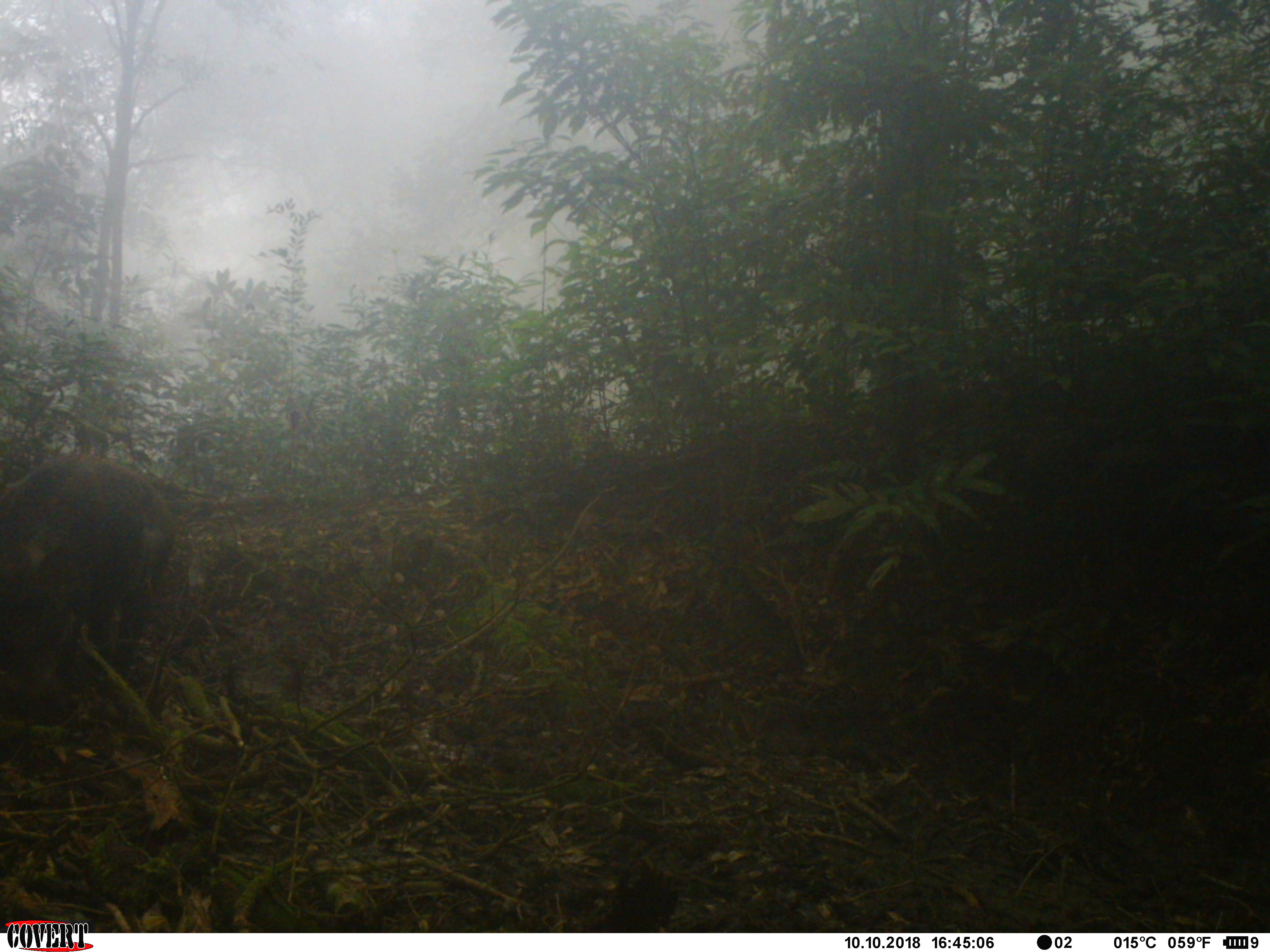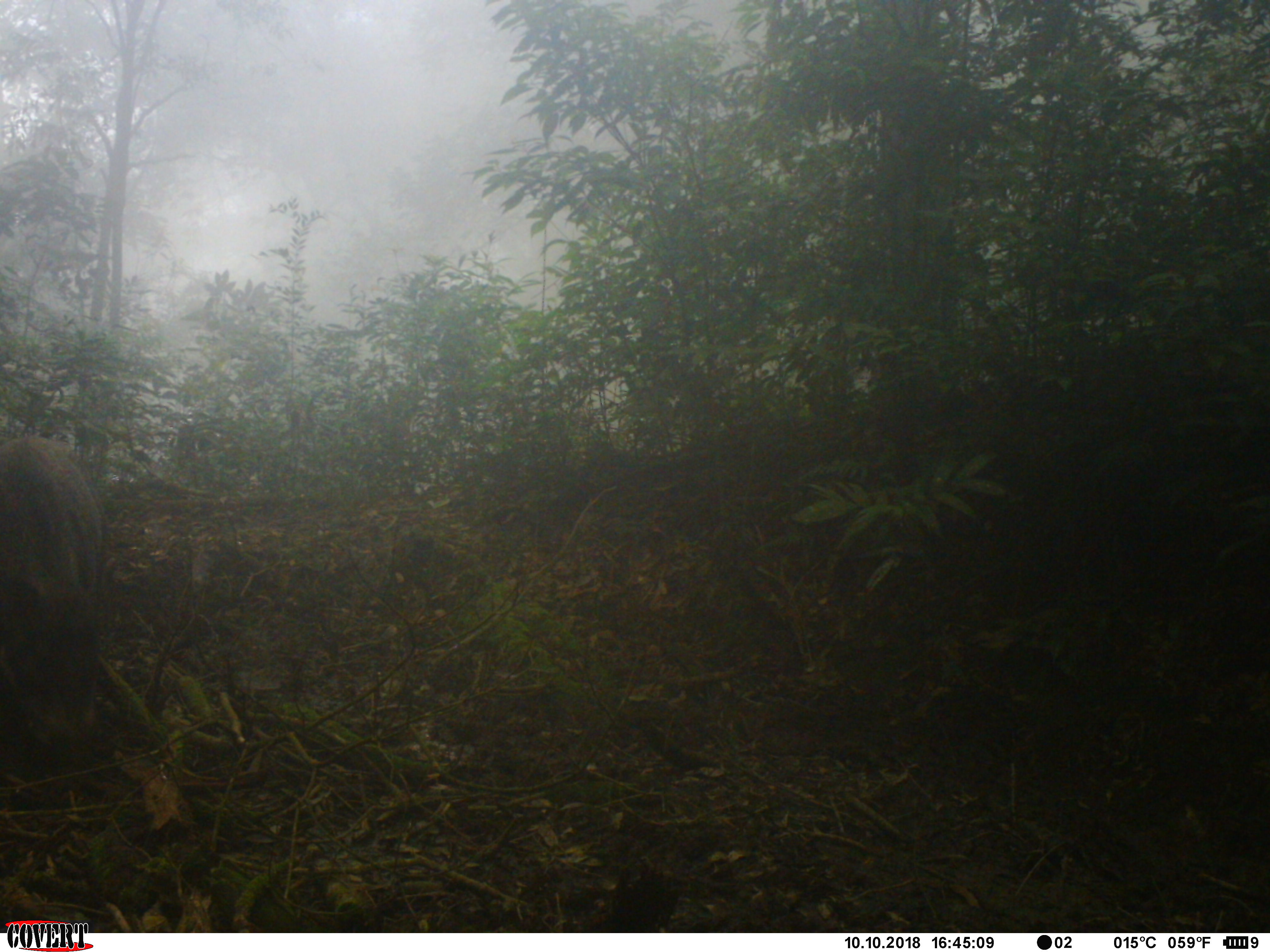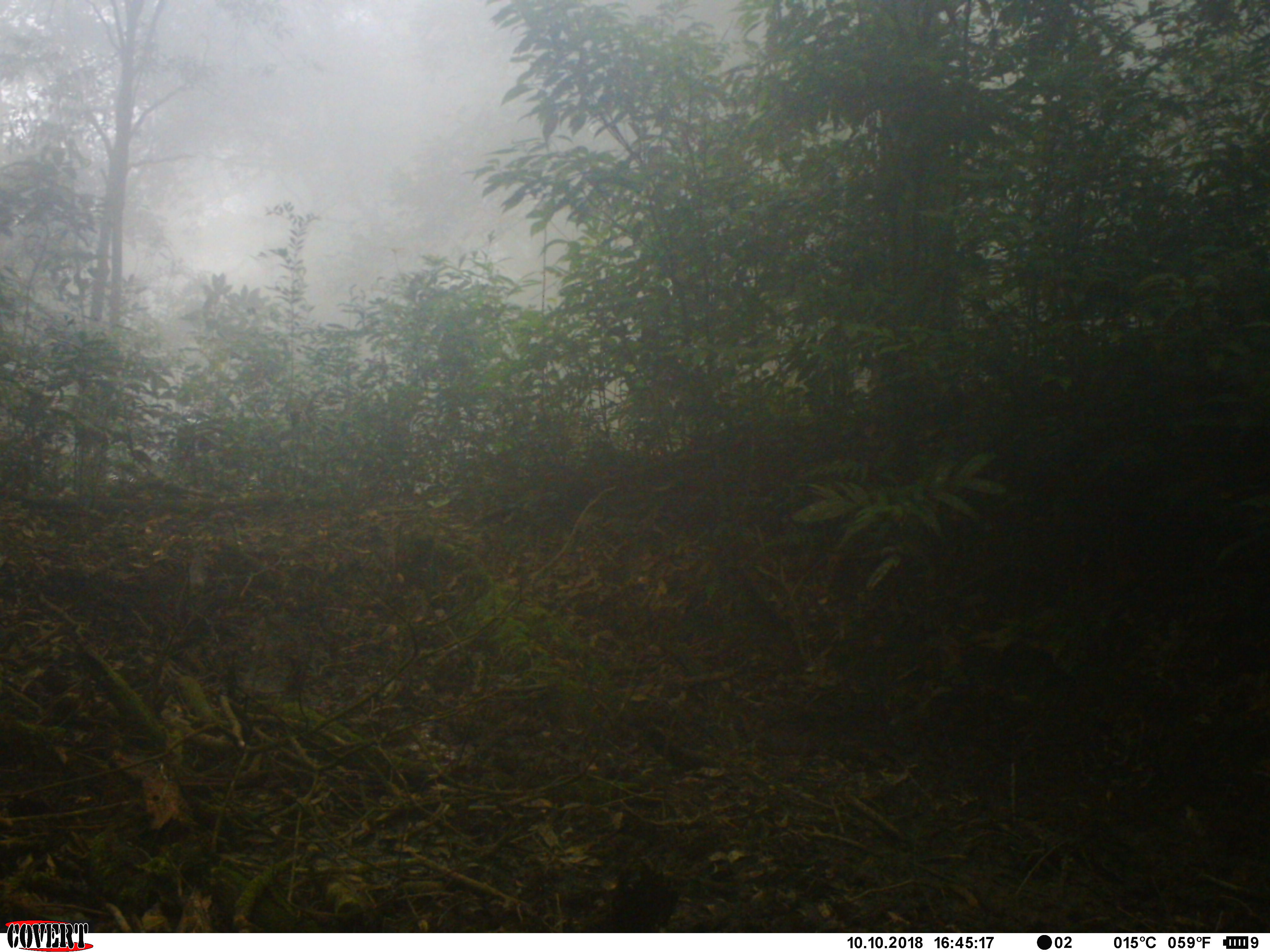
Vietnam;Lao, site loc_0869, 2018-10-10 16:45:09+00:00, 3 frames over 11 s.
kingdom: Animalia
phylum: Chordata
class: Mammalia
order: Artiodactyla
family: Suidae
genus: Sus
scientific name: Sus scrofa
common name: eurasian wild pig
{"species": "eurasian wild pig (Sus scrofa)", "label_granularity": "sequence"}